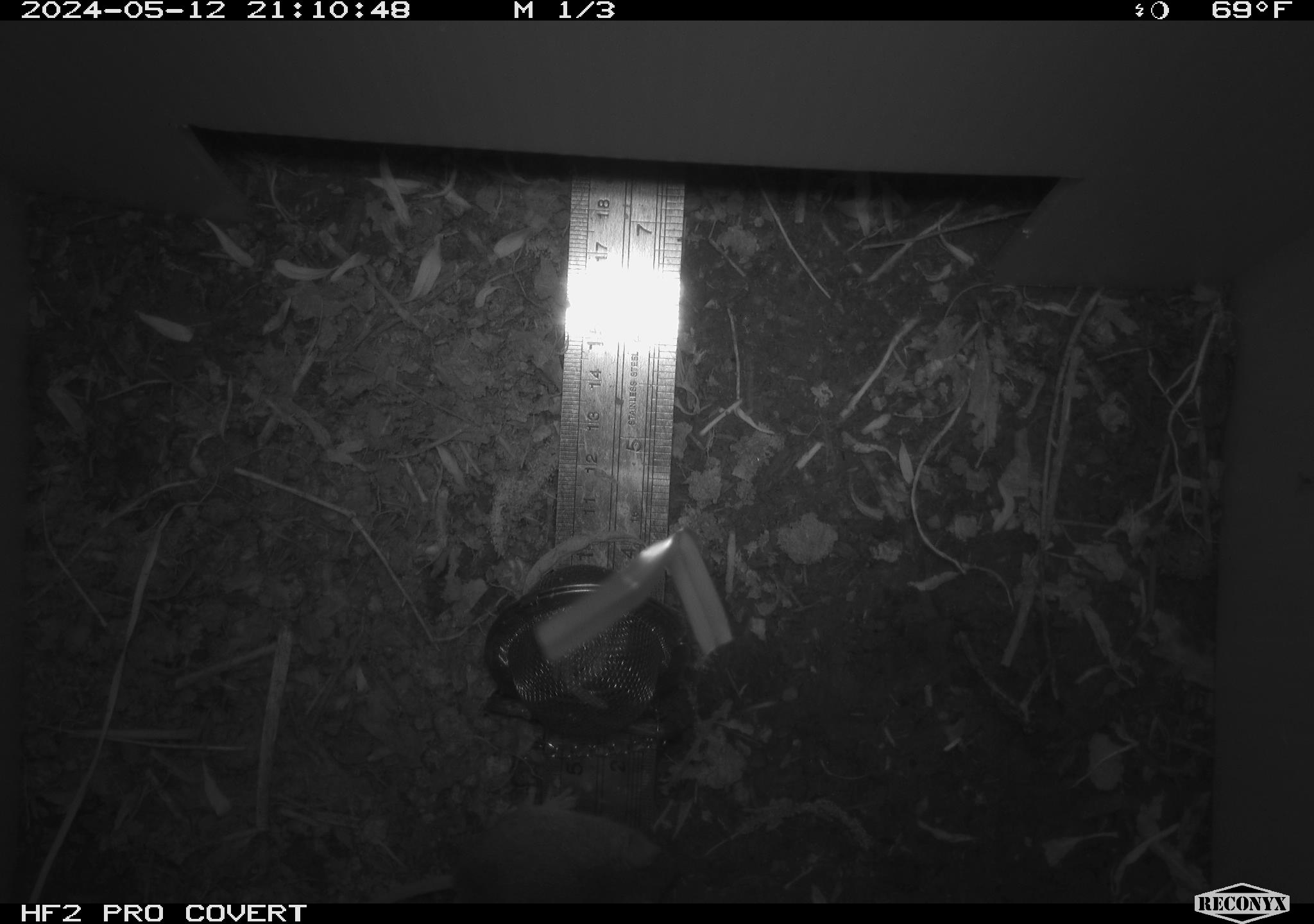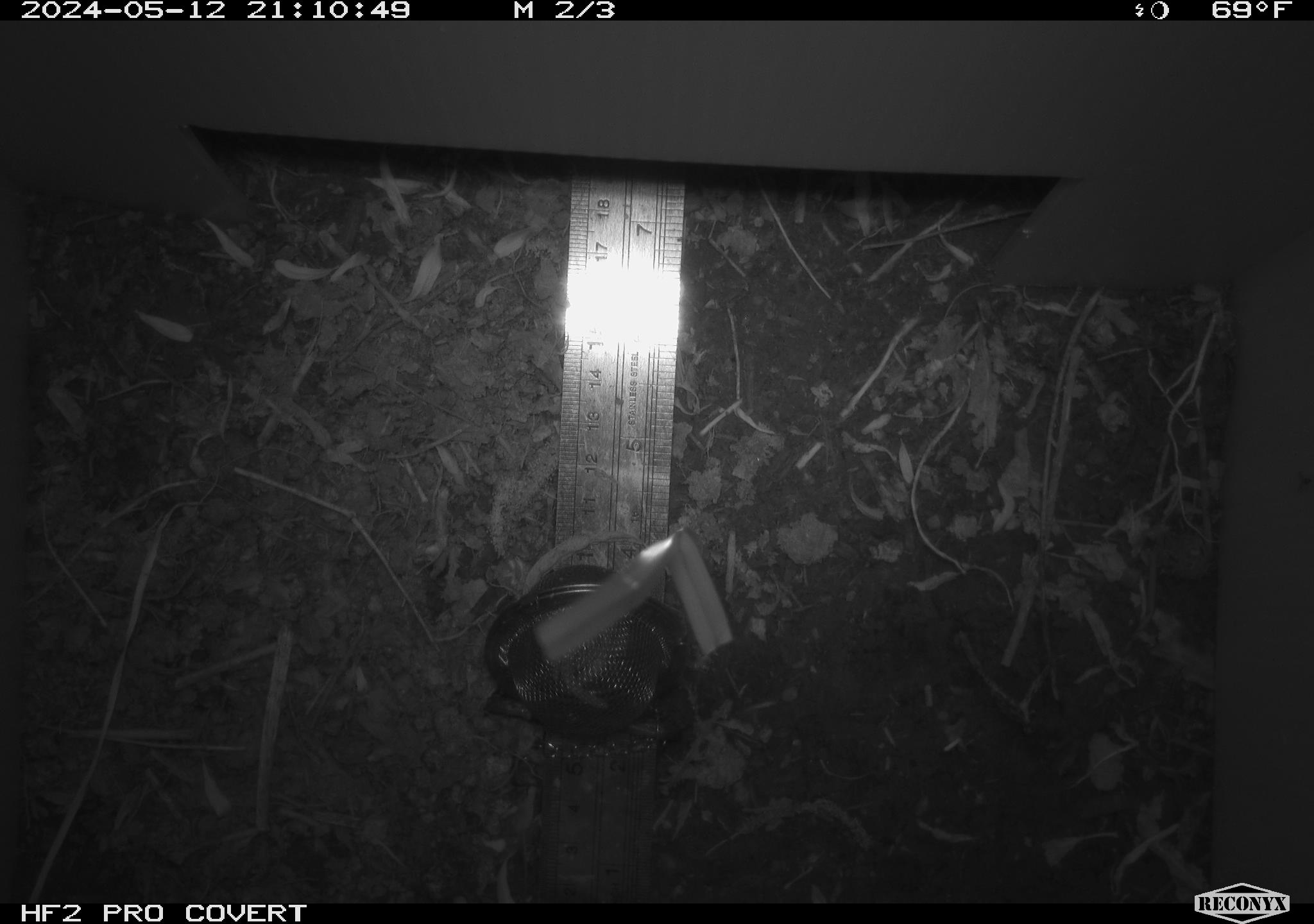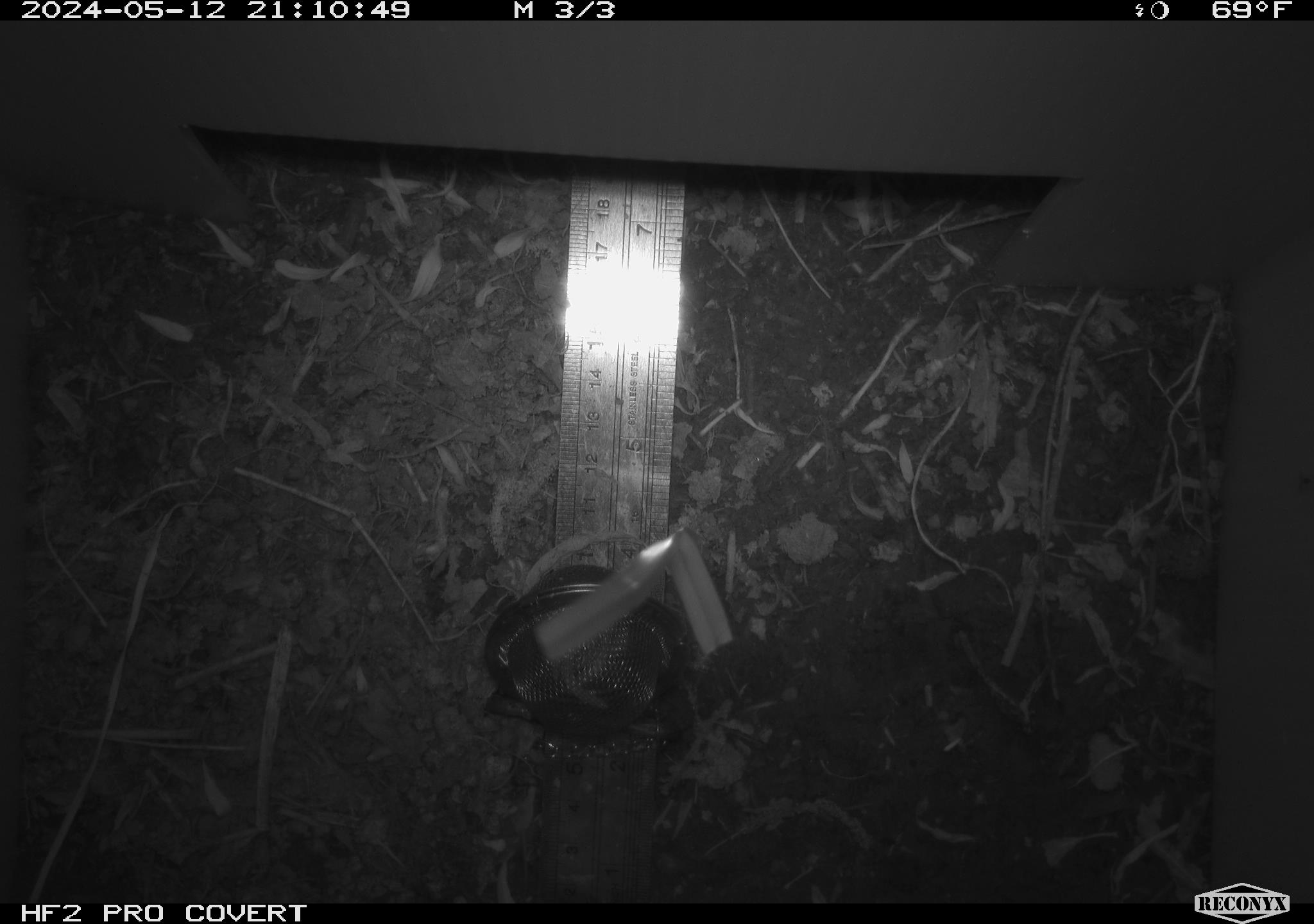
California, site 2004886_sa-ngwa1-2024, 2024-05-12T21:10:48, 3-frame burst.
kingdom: Animalia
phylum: Chordata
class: Mammalia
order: Eulipotyphla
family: Soricidae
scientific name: Soricidae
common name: shrews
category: soricidae family